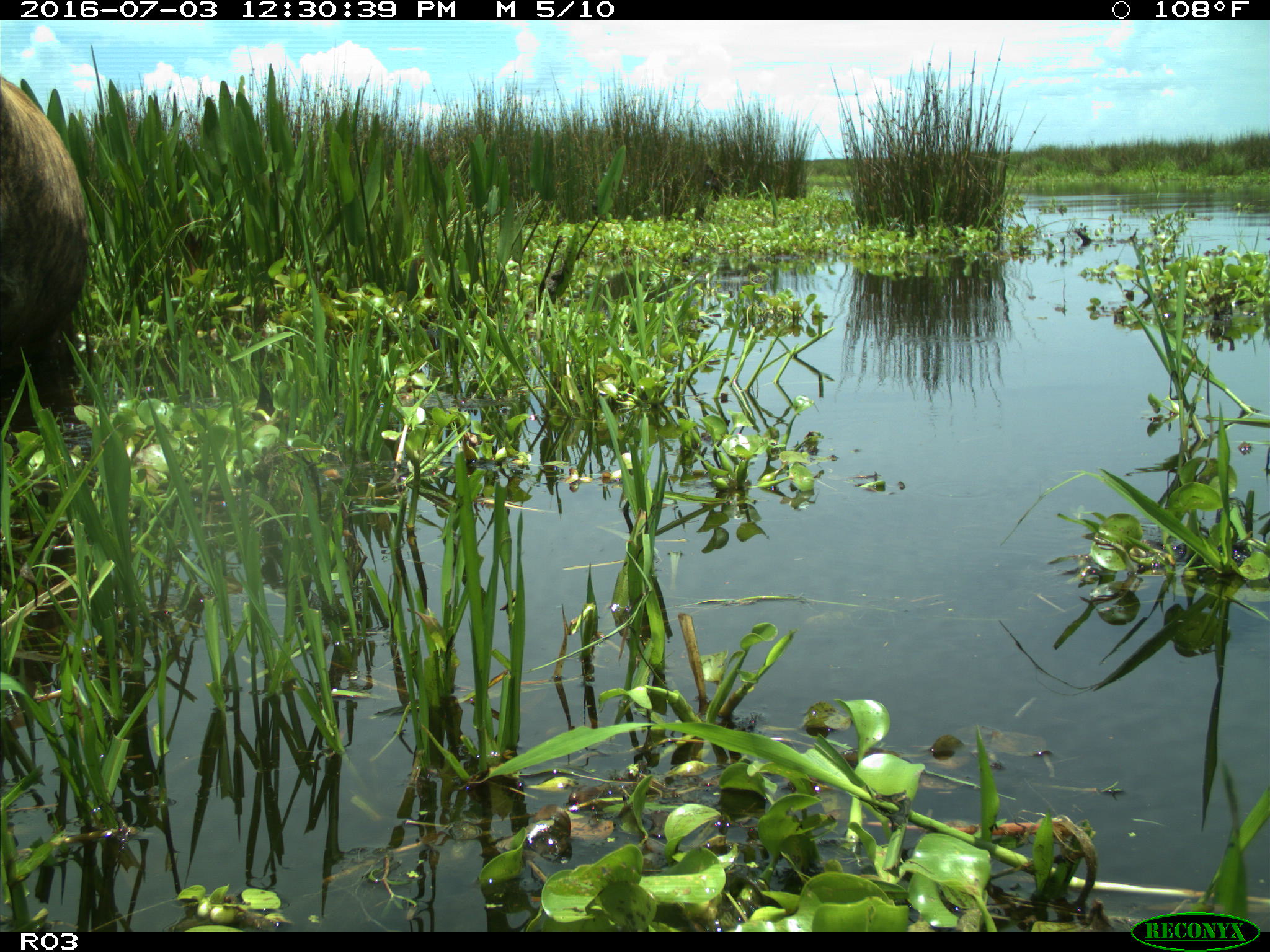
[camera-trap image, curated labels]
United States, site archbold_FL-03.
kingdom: Animalia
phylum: Chordata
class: Mammalia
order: Artiodactyla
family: Bovidae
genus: Bos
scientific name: Bos taurus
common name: domestic cow